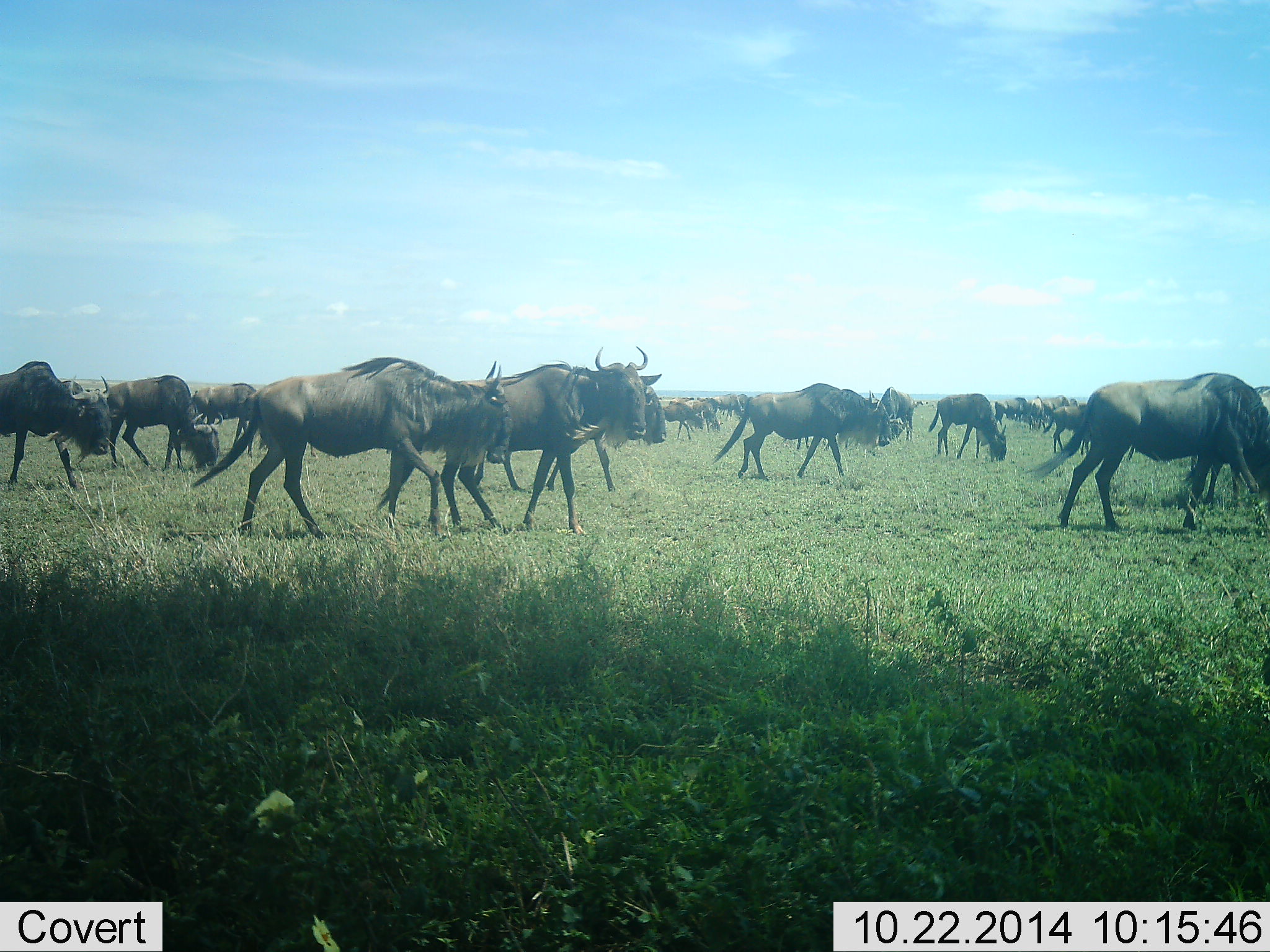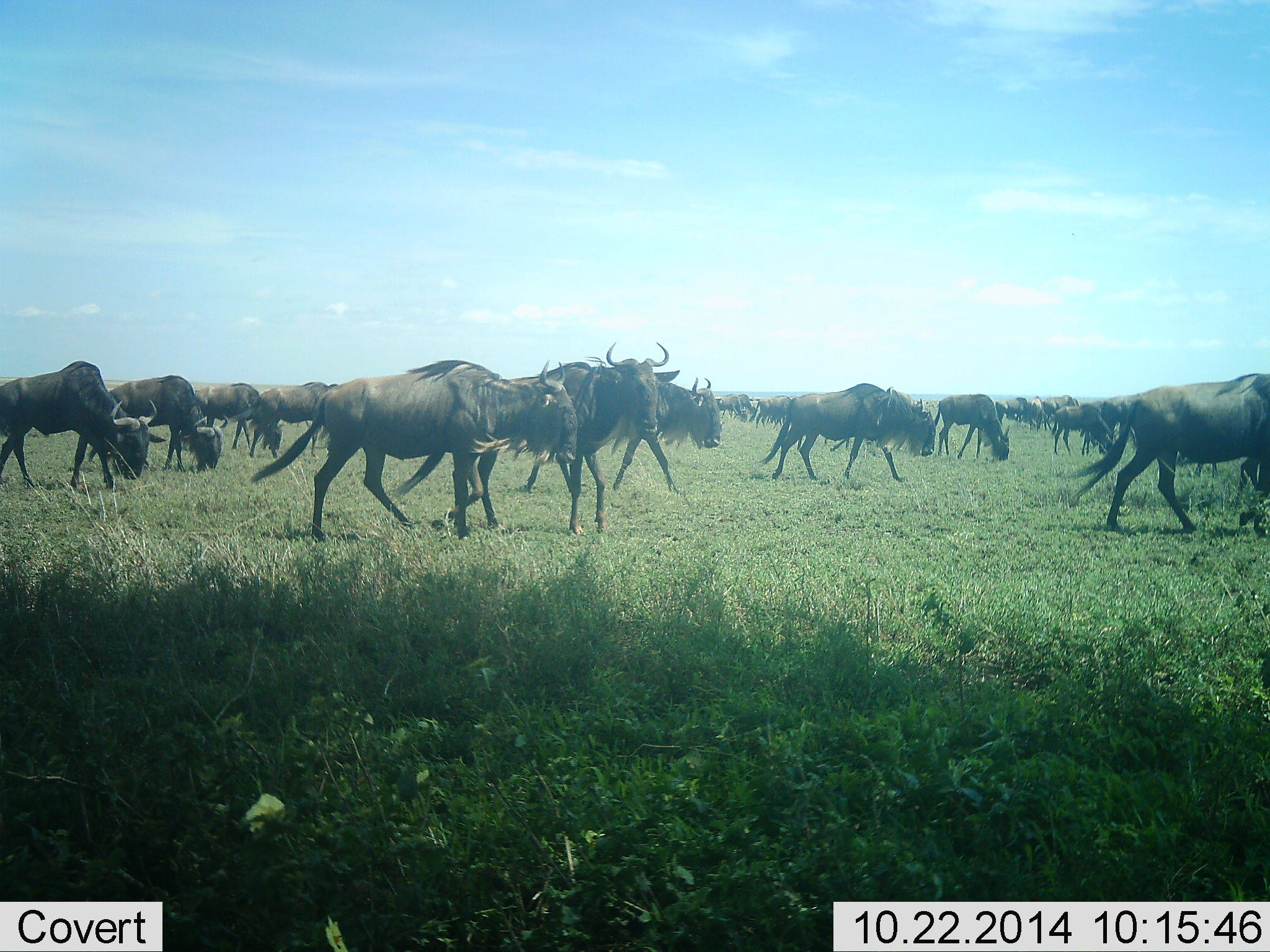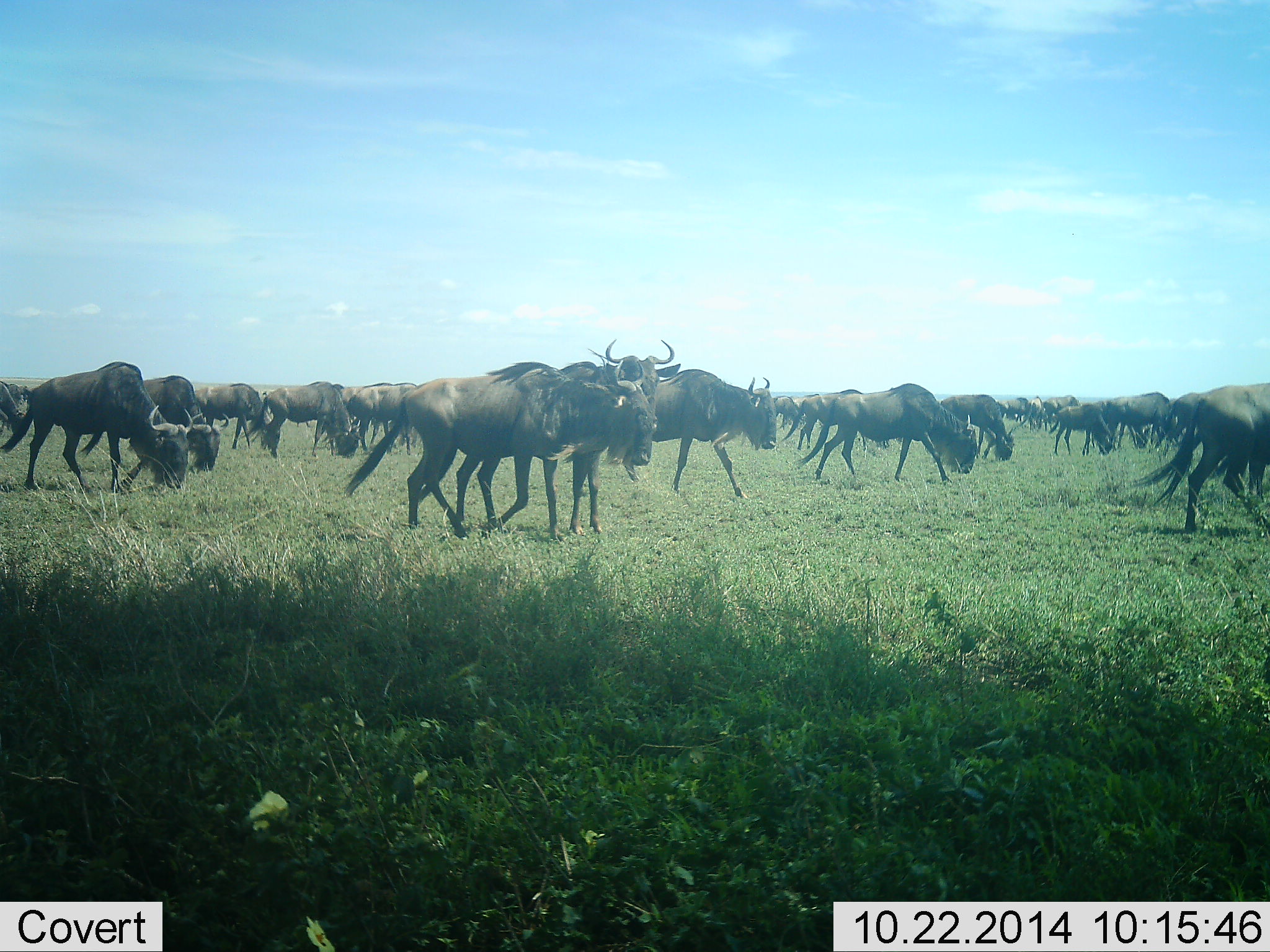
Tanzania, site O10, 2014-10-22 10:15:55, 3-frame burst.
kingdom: Animalia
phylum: Chordata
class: Mammalia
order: Artiodactyla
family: Bovidae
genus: Connochaetes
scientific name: Connochaetes taurinus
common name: blue wildebeest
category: wildebeest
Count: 11-50.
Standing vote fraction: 27%.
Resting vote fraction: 0%.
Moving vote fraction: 100%.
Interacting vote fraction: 0%.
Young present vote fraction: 9%.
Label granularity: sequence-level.